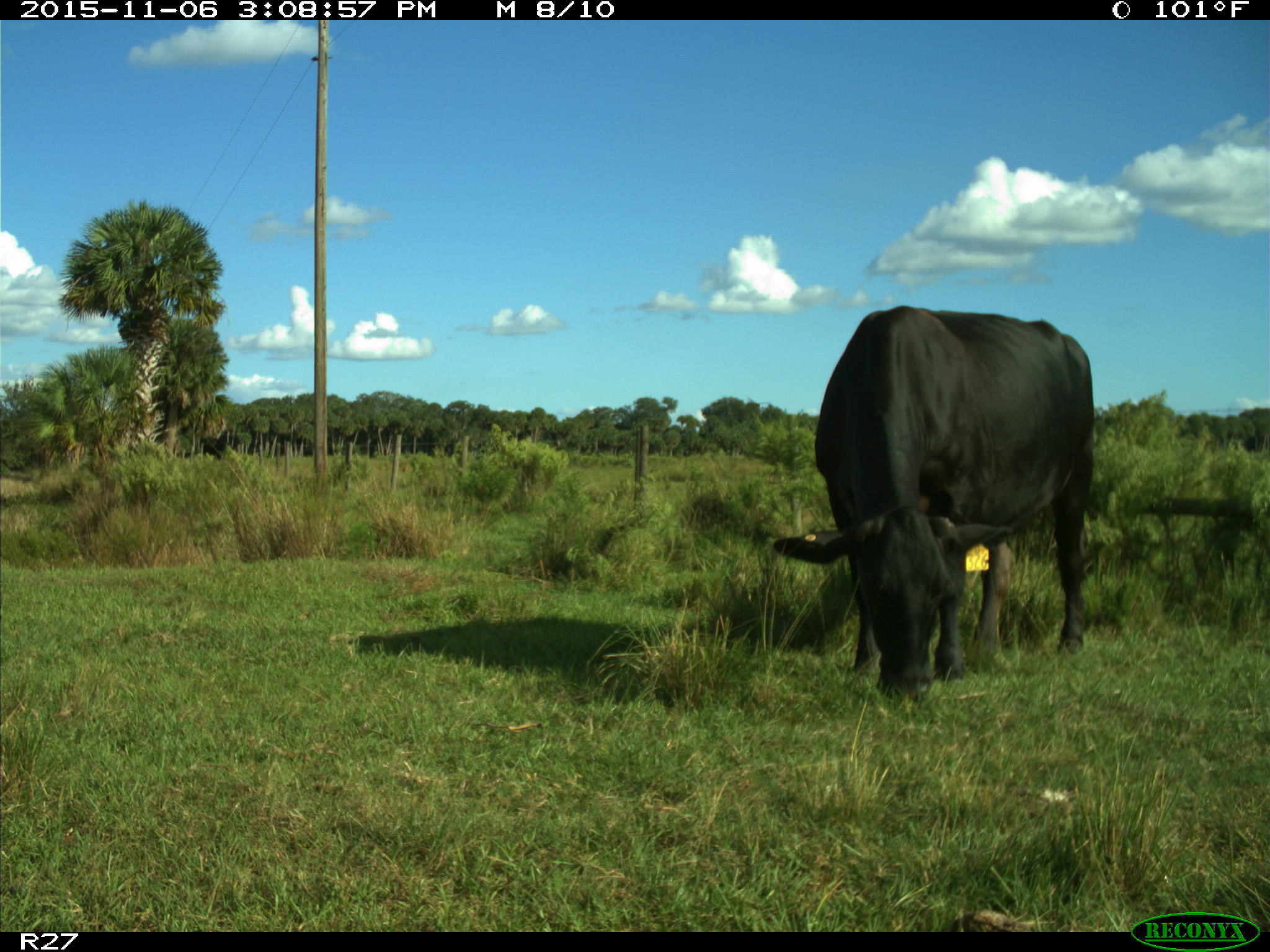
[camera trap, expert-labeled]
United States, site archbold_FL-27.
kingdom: Animalia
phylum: Chordata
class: Mammalia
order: Artiodactyla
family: Bovidae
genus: Bos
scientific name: Bos taurus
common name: domestic cow